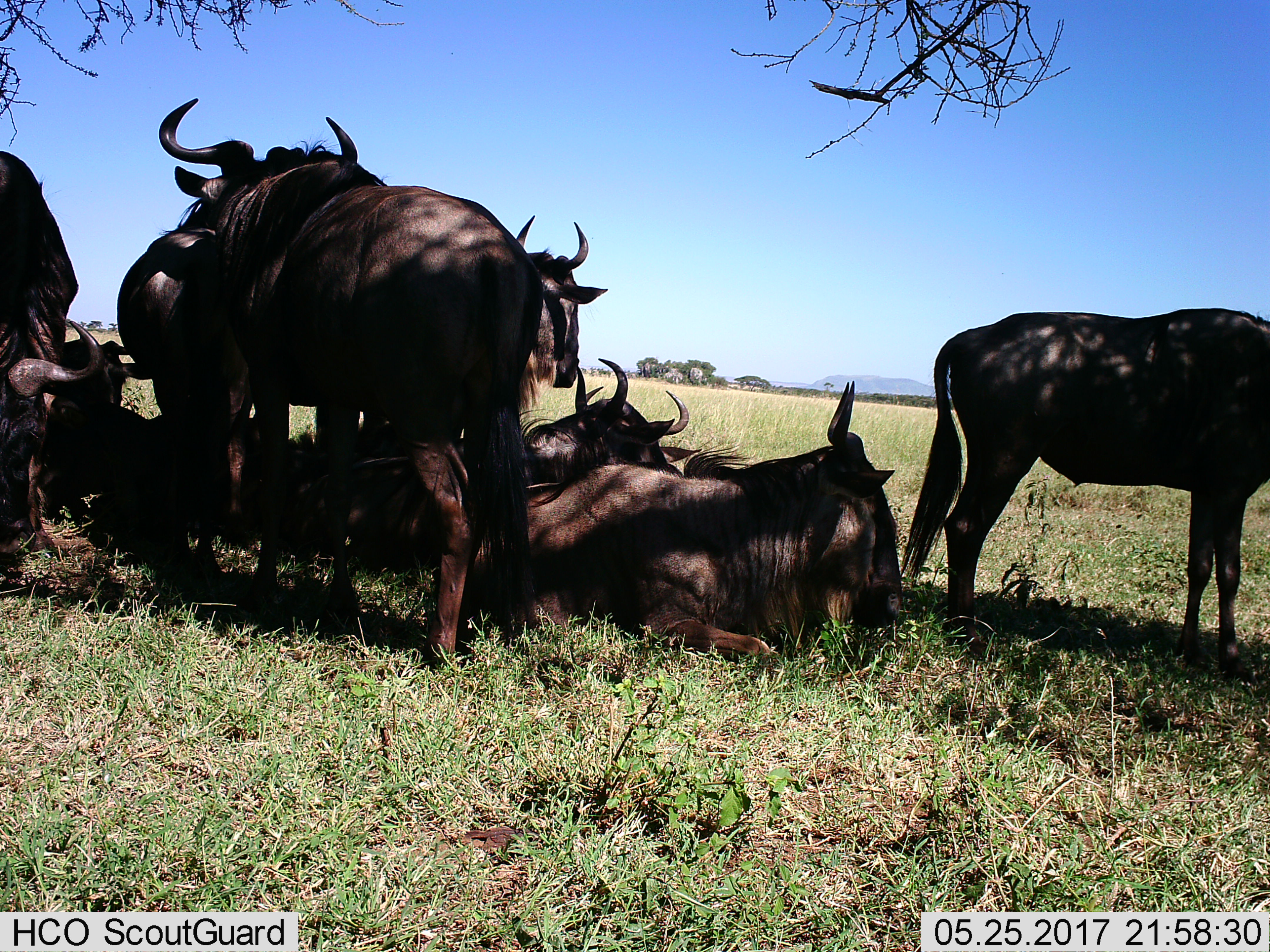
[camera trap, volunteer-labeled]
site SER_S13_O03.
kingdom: Animalia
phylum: Chordata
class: Mammalia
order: Artiodactyla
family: Bovidae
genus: Connochaetes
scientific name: Connochaetes taurinus taurinus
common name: blue wildebeest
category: wildebeestblue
Wildebeestblue (blue wildebeest) (Connochaetes taurinus taurinus), count 9. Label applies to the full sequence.